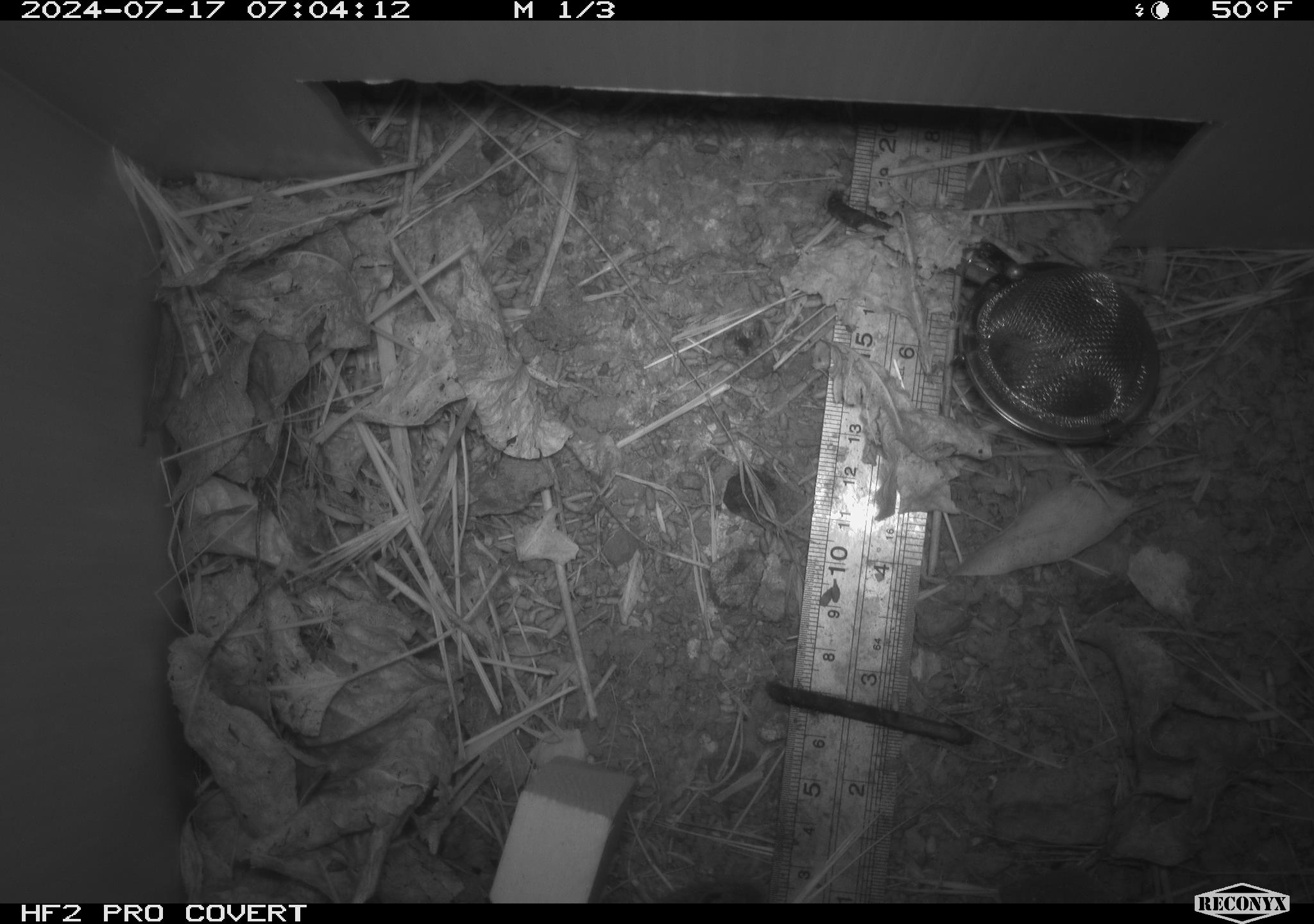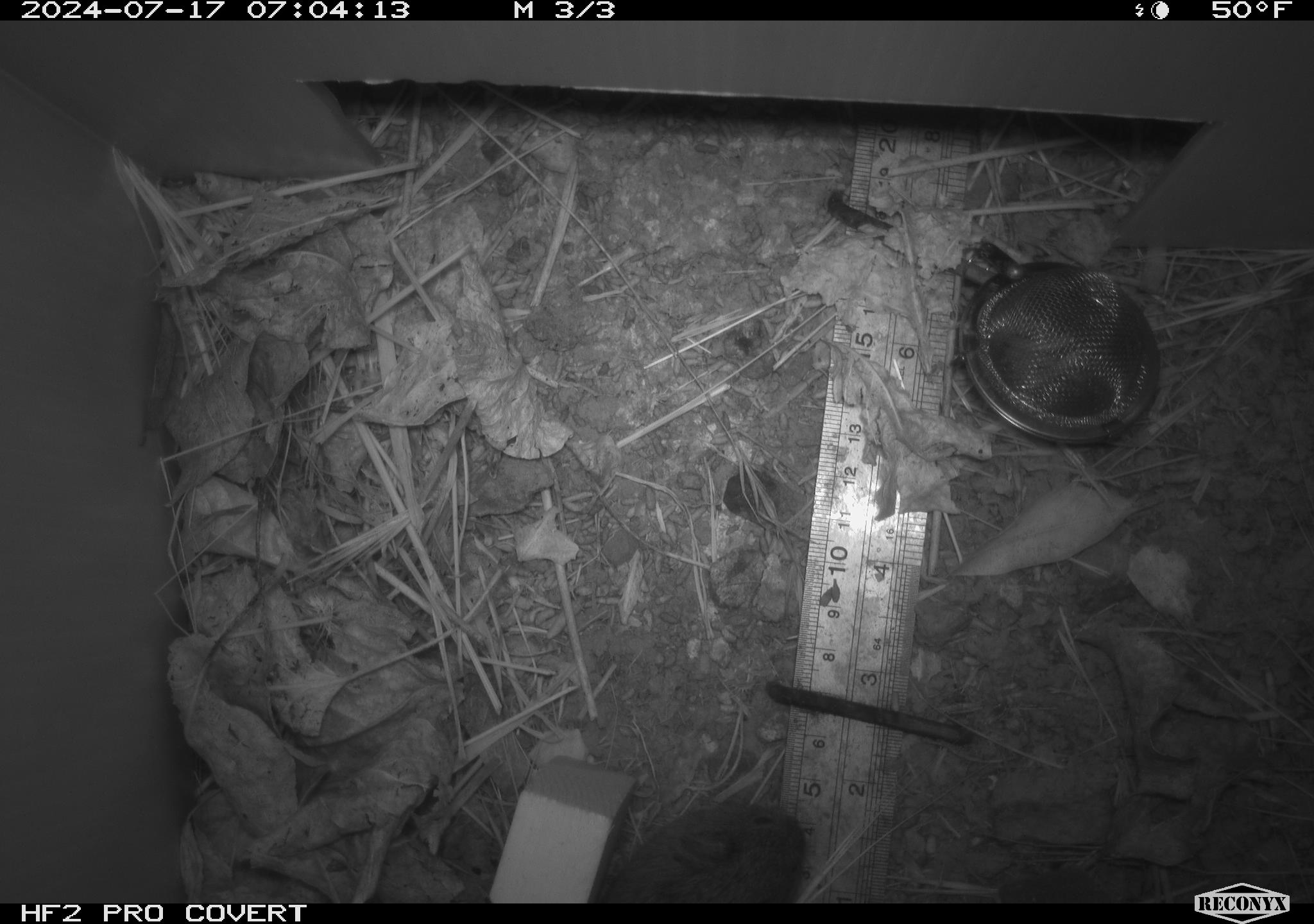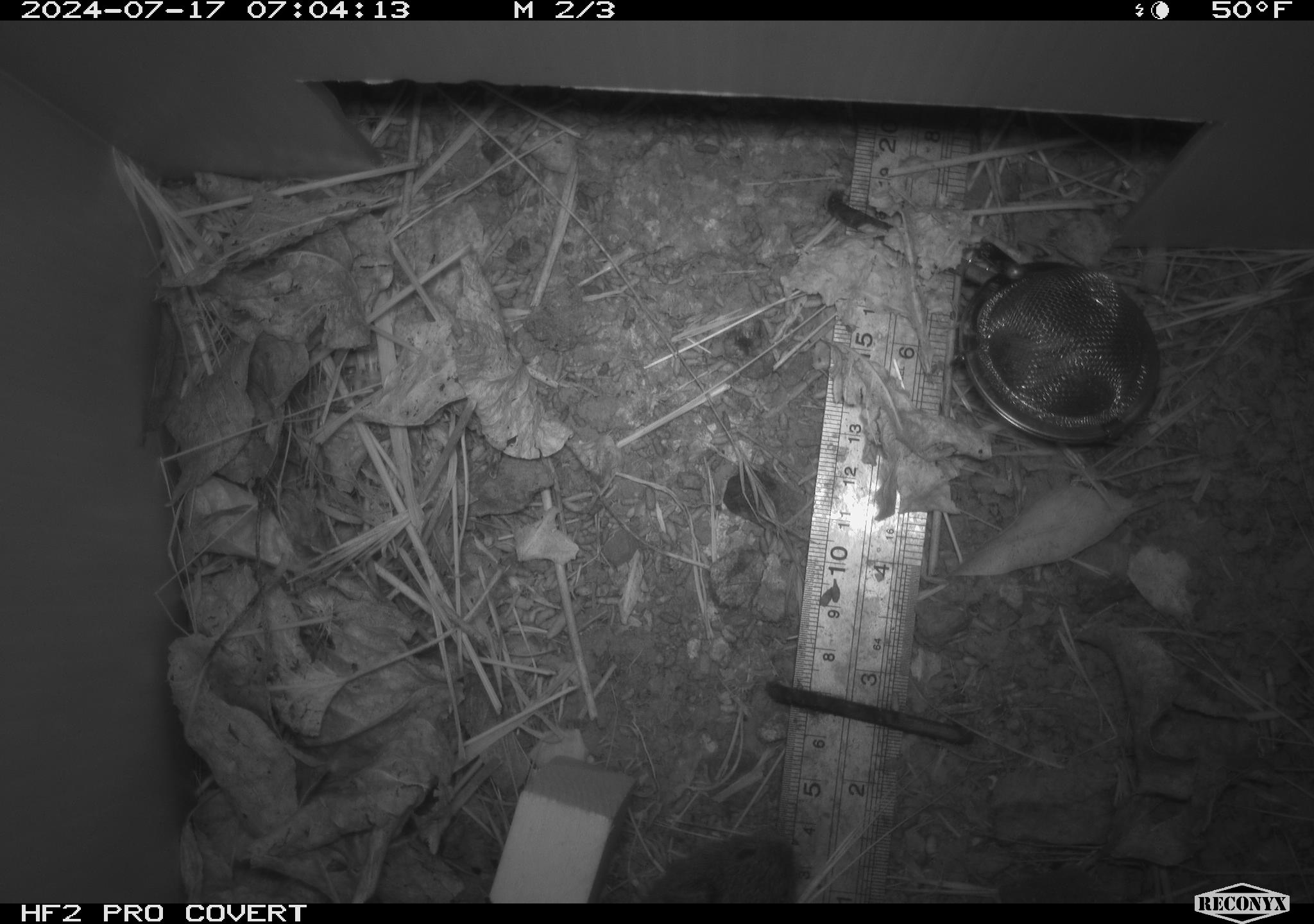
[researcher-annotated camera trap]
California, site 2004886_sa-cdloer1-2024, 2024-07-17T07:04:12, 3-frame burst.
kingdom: Animalia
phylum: Chordata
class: Mammalia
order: Rodentia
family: Cricetidae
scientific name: Arvicolinae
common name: voles, lemmings, and muskrats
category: arvicolinae subfamily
Arvicolinae subfamily (voles, lemmings, and muskrats) (Arvicolinae).